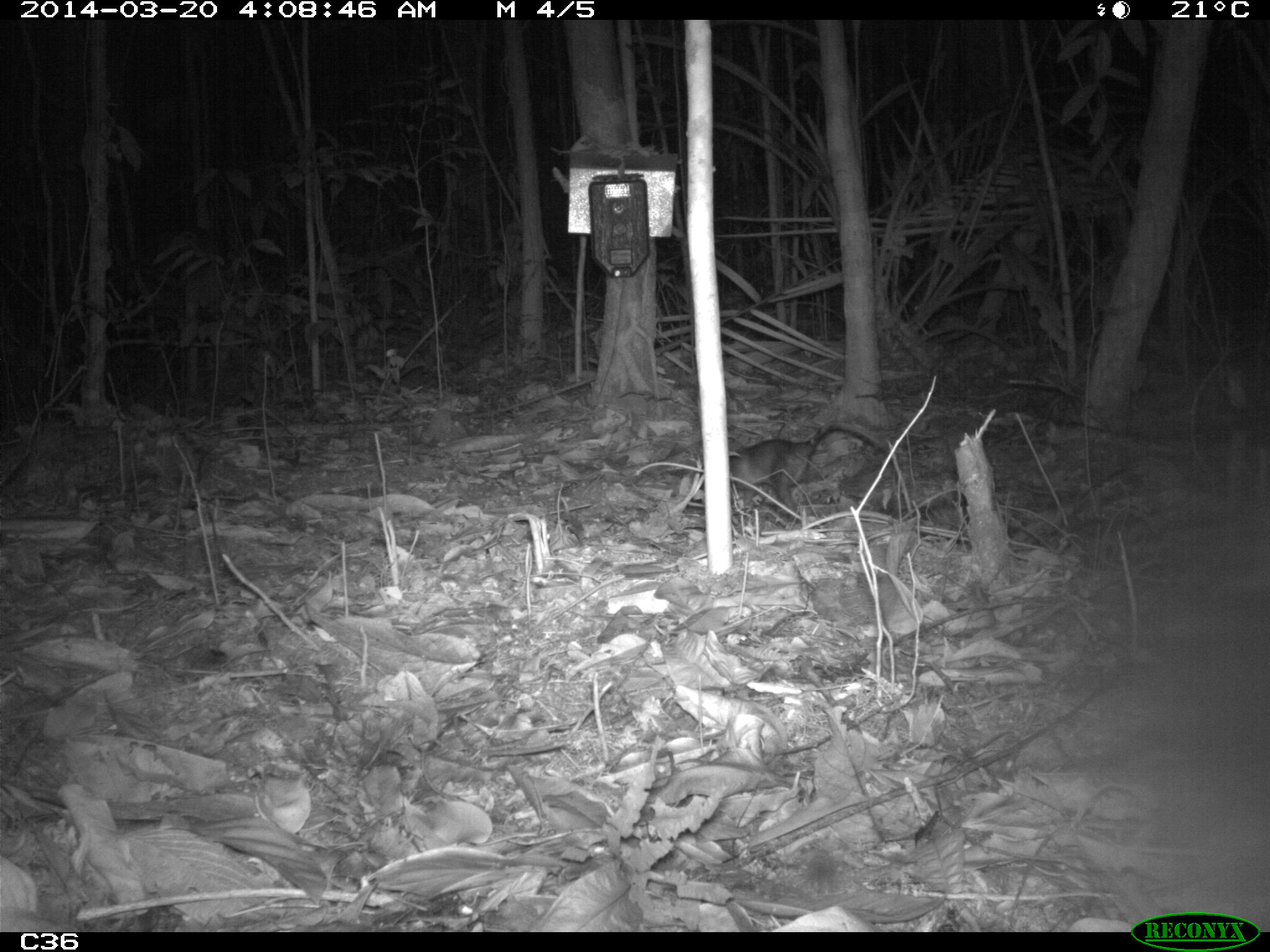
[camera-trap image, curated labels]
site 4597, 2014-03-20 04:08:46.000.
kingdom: Animalia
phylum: Chordata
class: Mammalia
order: Didelphimorphia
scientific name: Didelphimorphia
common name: opossum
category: unknown opossum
Unknown opossum (opossum) (Didelphimorphia), count 1, age adult, sex female.